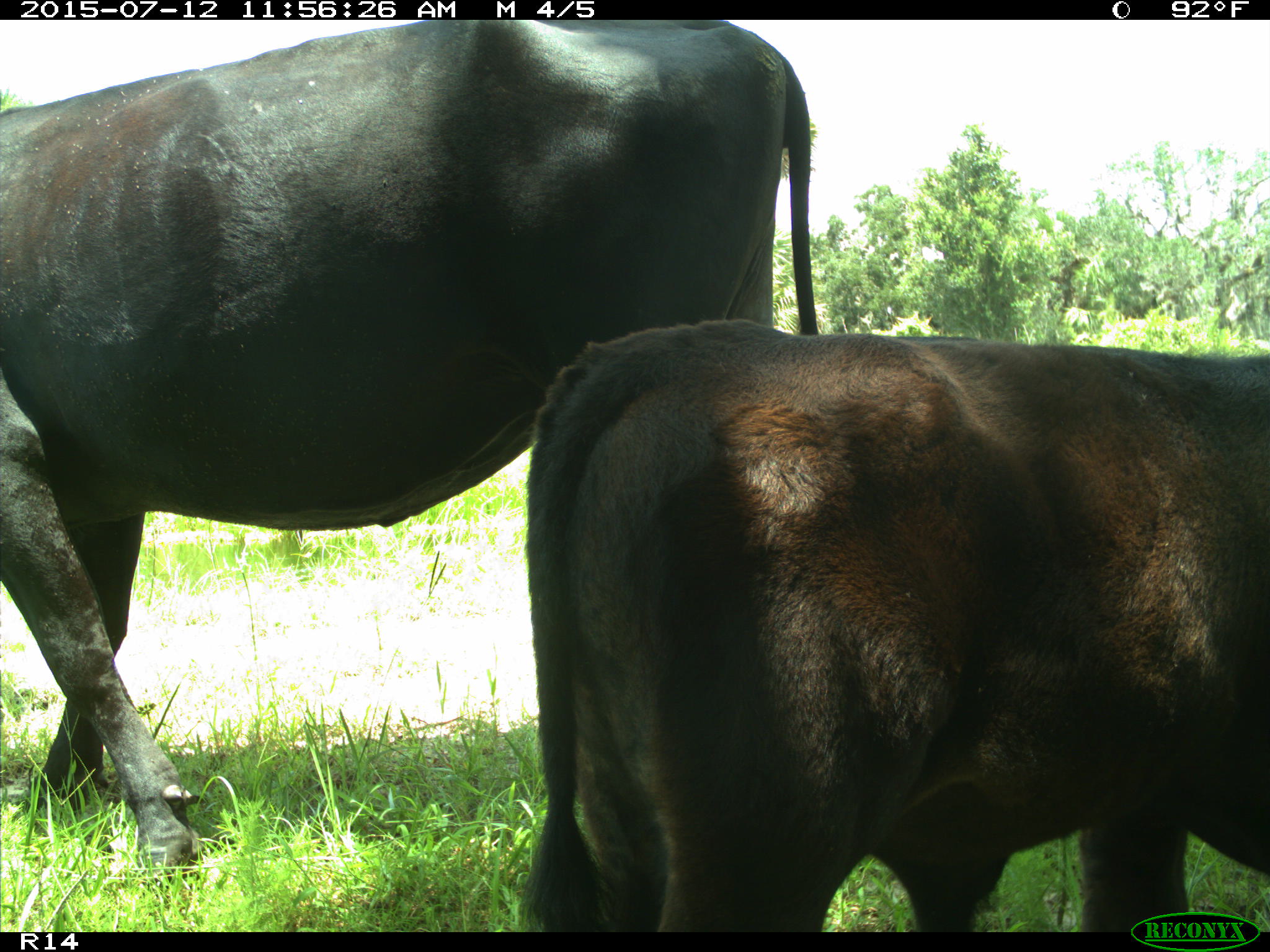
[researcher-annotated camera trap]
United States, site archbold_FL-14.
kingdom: Animalia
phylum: Chordata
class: Mammalia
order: Artiodactyla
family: Bovidae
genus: Bos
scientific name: Bos taurus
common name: domestic cow